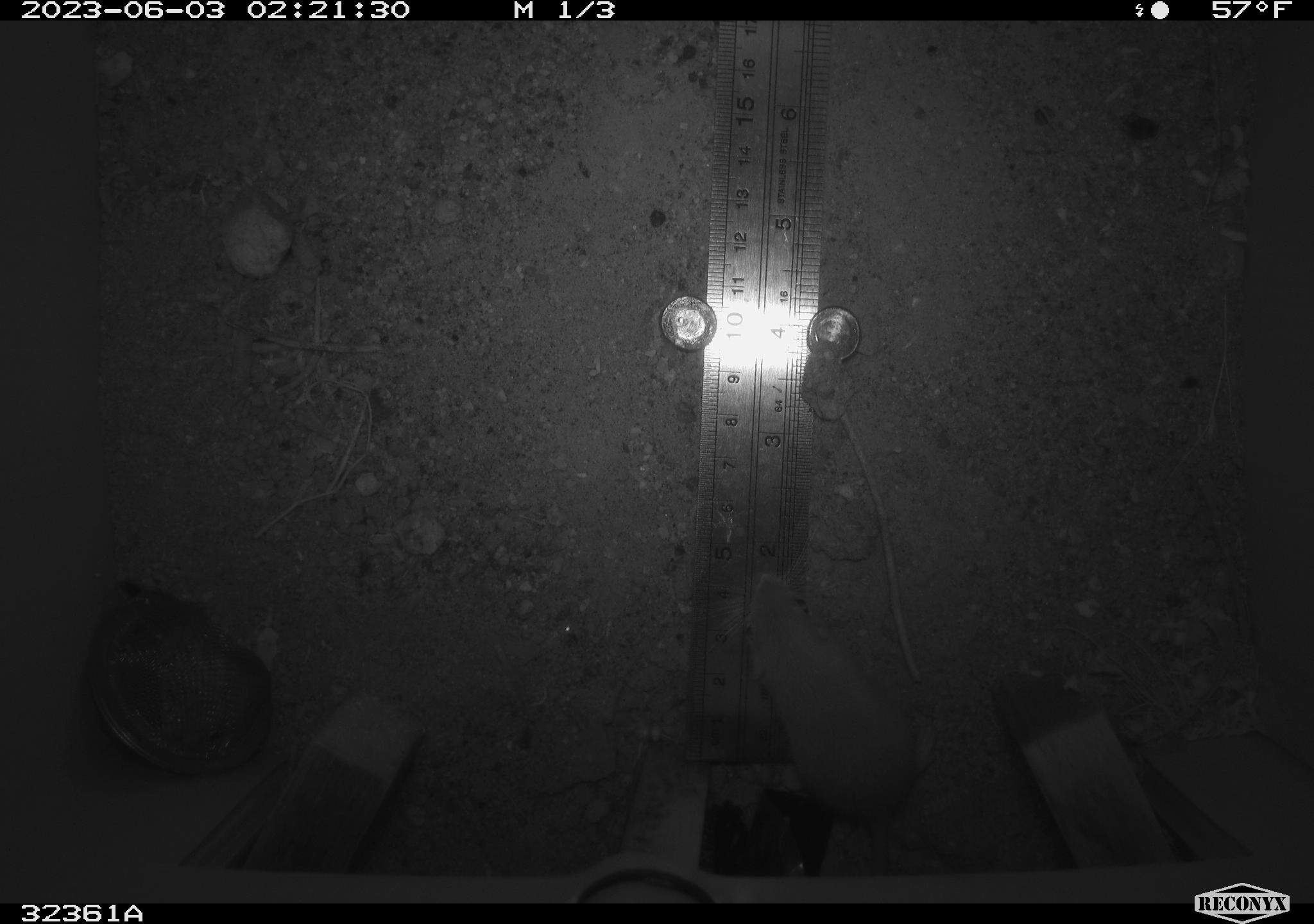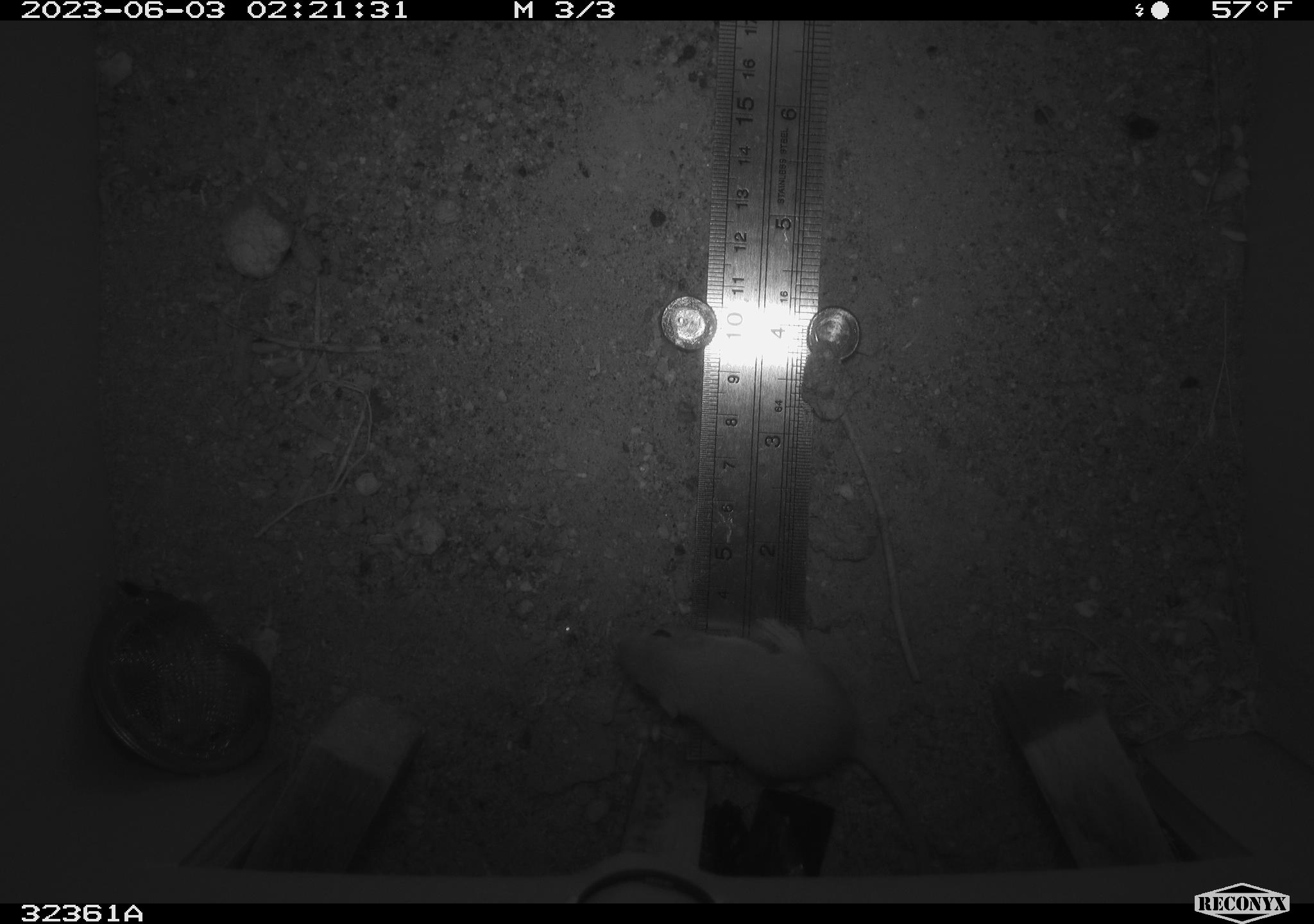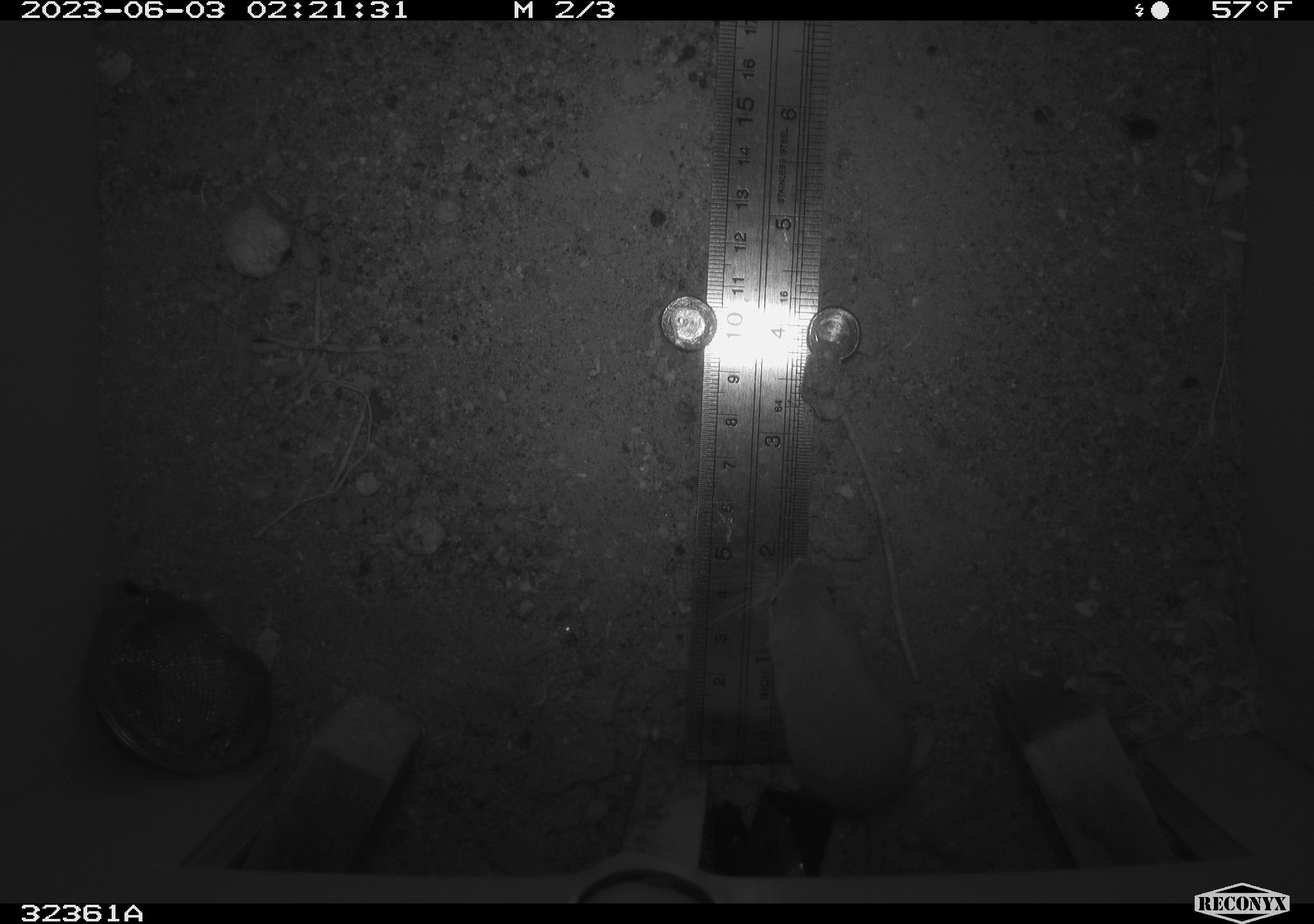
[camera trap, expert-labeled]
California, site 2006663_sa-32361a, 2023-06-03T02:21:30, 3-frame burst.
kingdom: Animalia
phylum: Chordata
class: Mammalia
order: Rodentia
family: Heteromyidae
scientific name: Heteromyidae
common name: kangaroo rats and pocket mice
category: heteromyidae family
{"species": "heteromyidae family (kangaroo rats and pocket mice) (Heteromyidae)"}